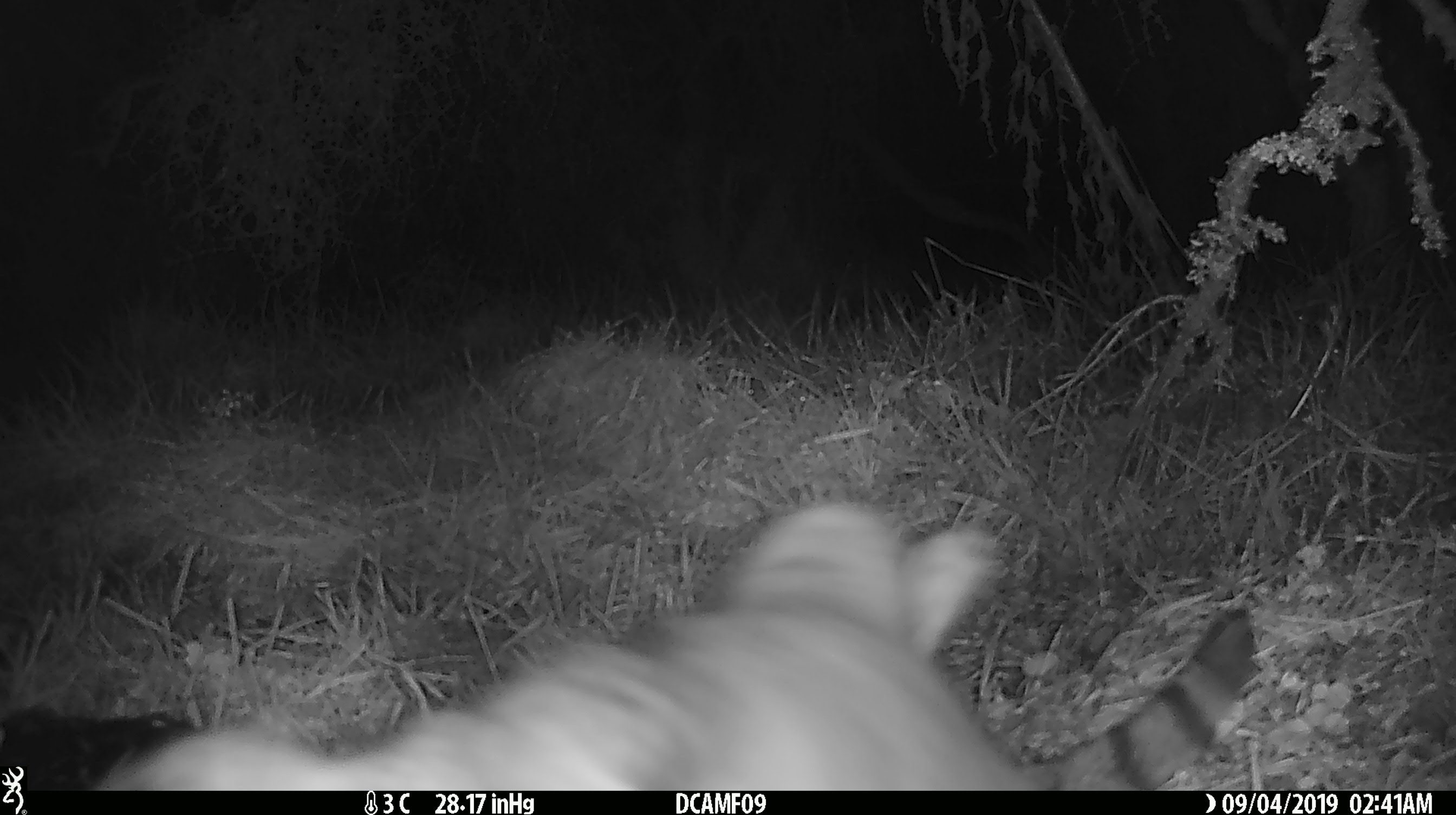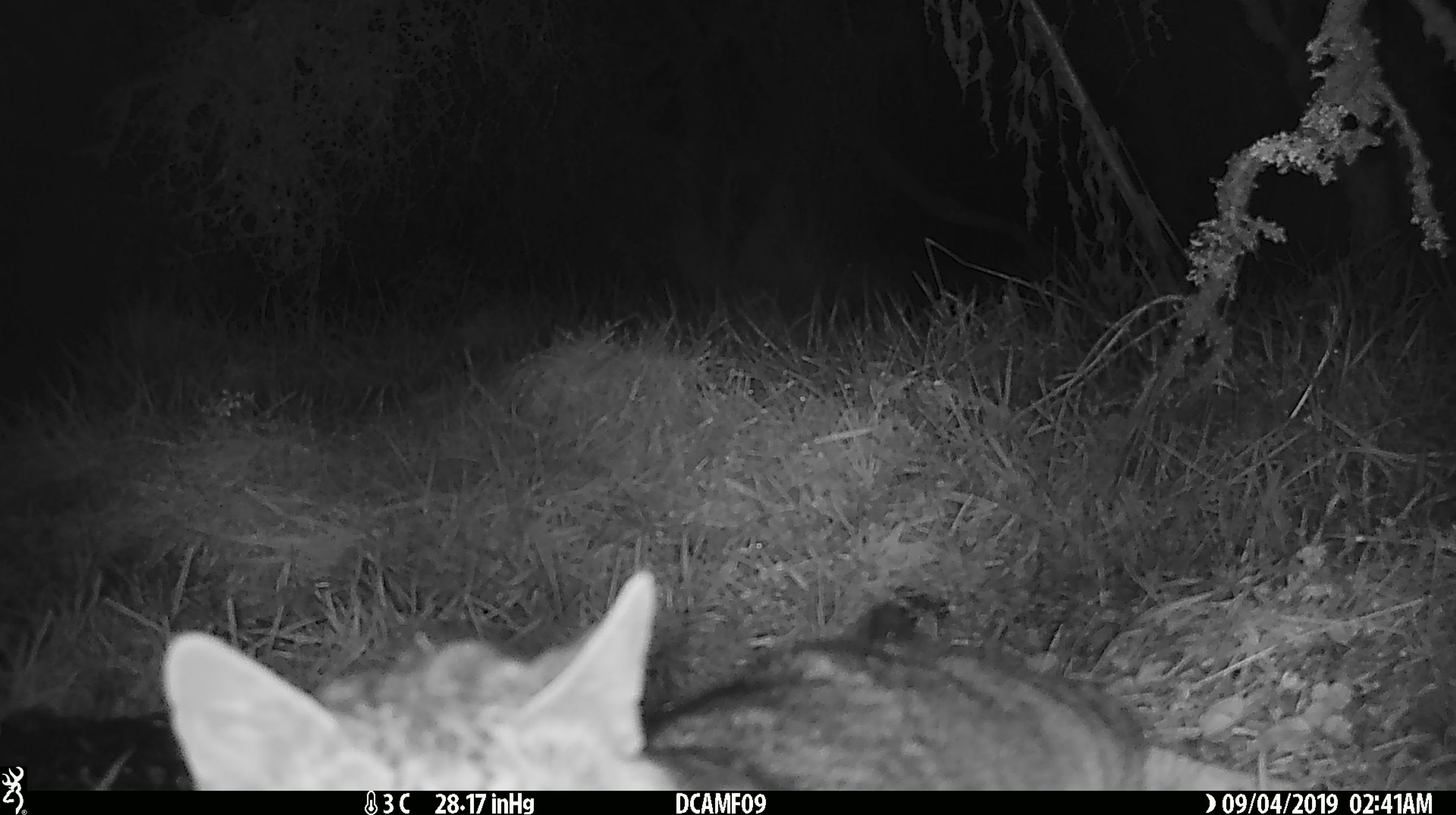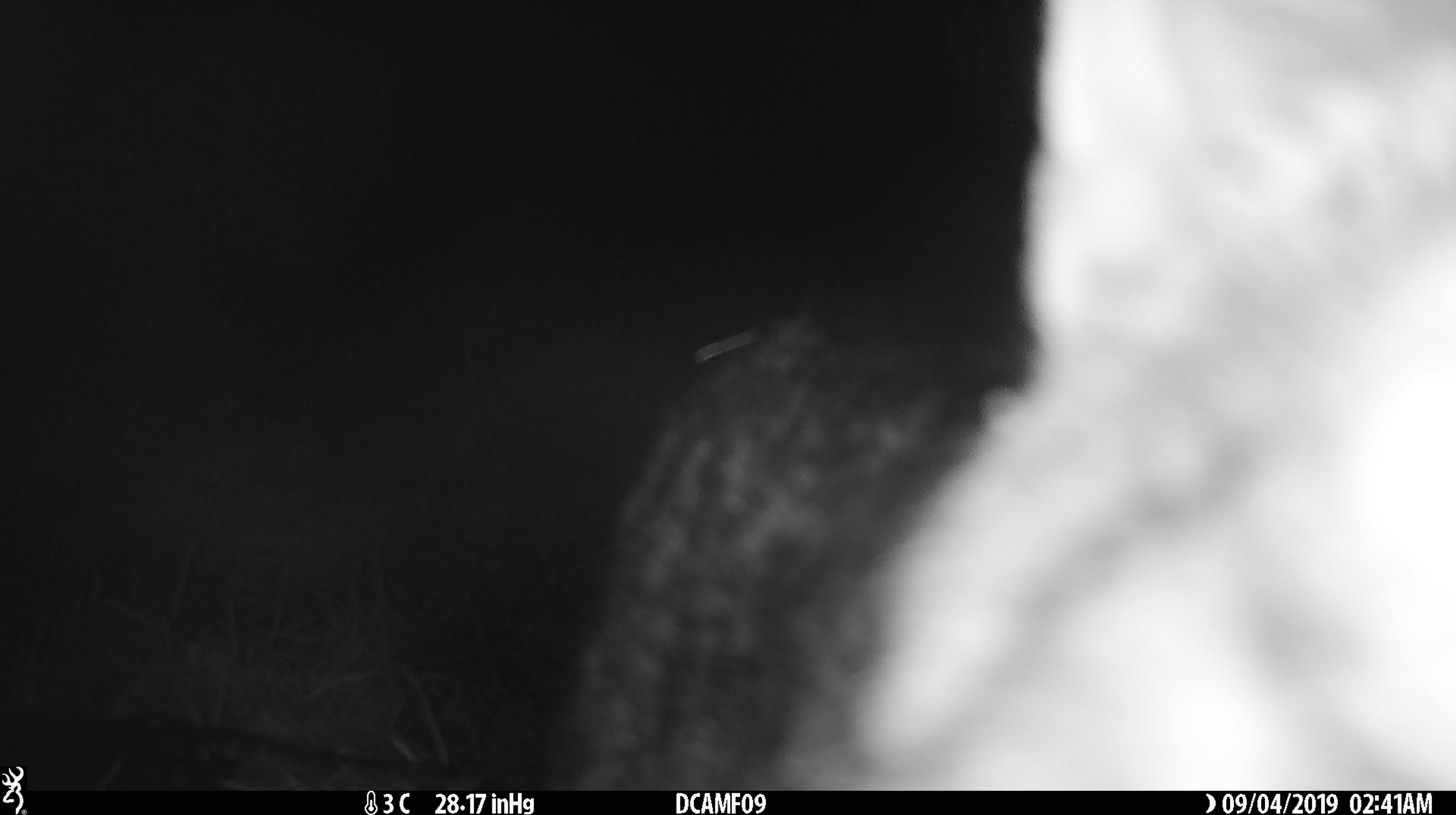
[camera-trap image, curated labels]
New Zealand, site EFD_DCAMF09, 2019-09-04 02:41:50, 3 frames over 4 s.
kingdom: Animalia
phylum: Chordata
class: Mammalia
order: Carnivora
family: Felidae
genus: Felis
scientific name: Felis catus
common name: domestic cat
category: cat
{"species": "cat (domestic cat) (Felis catus)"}